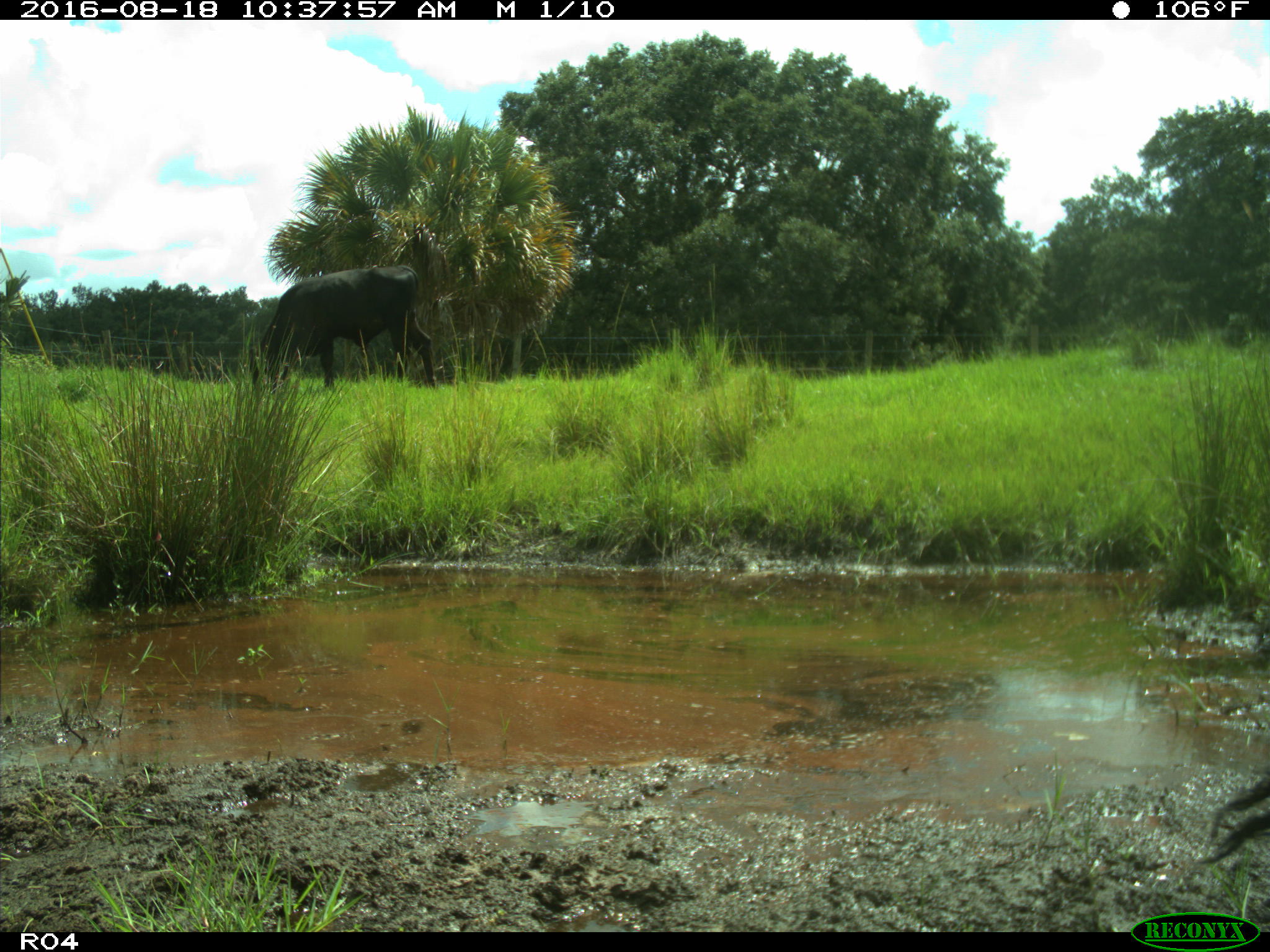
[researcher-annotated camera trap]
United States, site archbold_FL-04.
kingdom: Animalia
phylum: Chordata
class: Mammalia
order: Artiodactyla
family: Bovidae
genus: Bos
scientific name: Bos taurus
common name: domestic cow